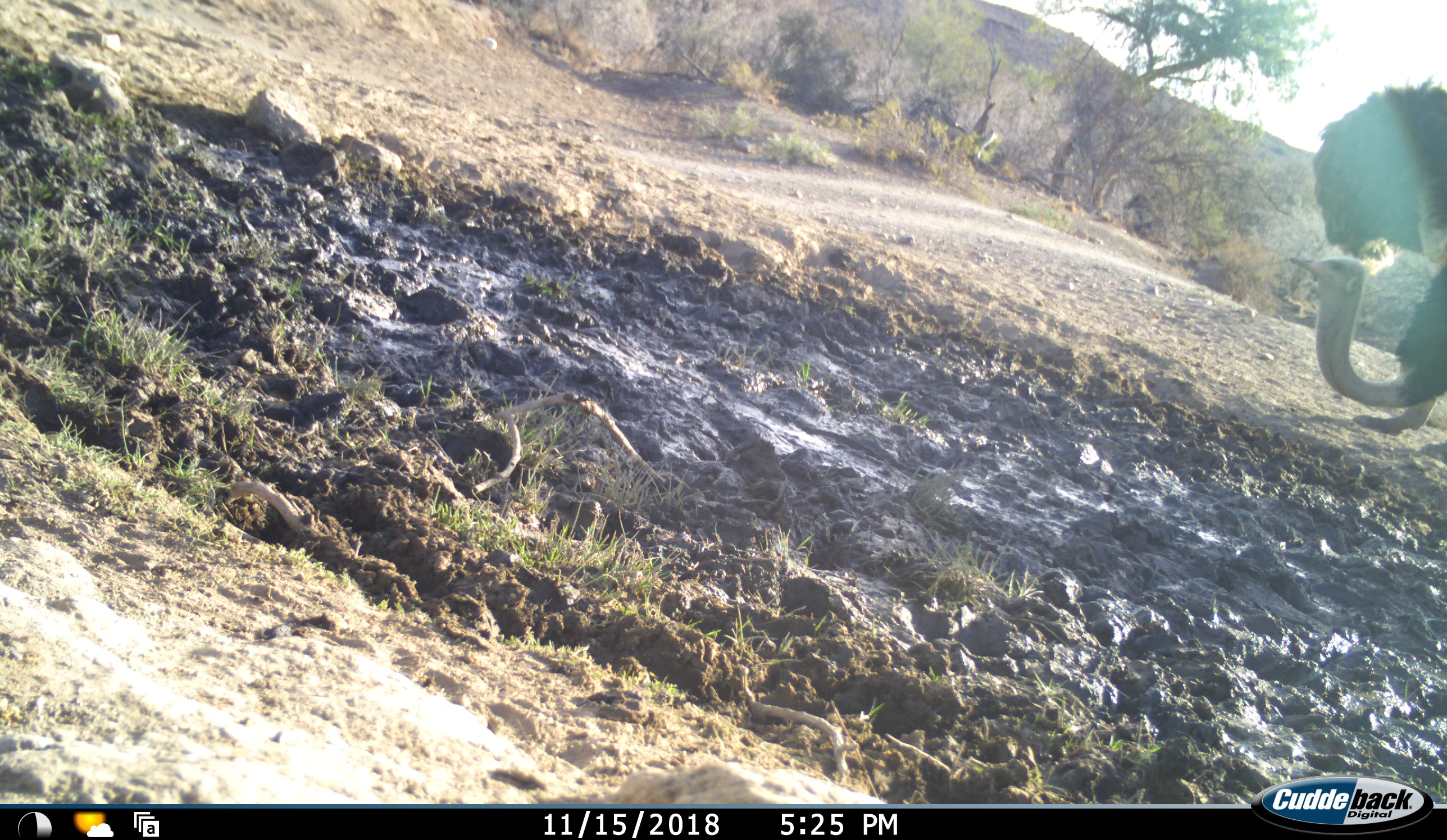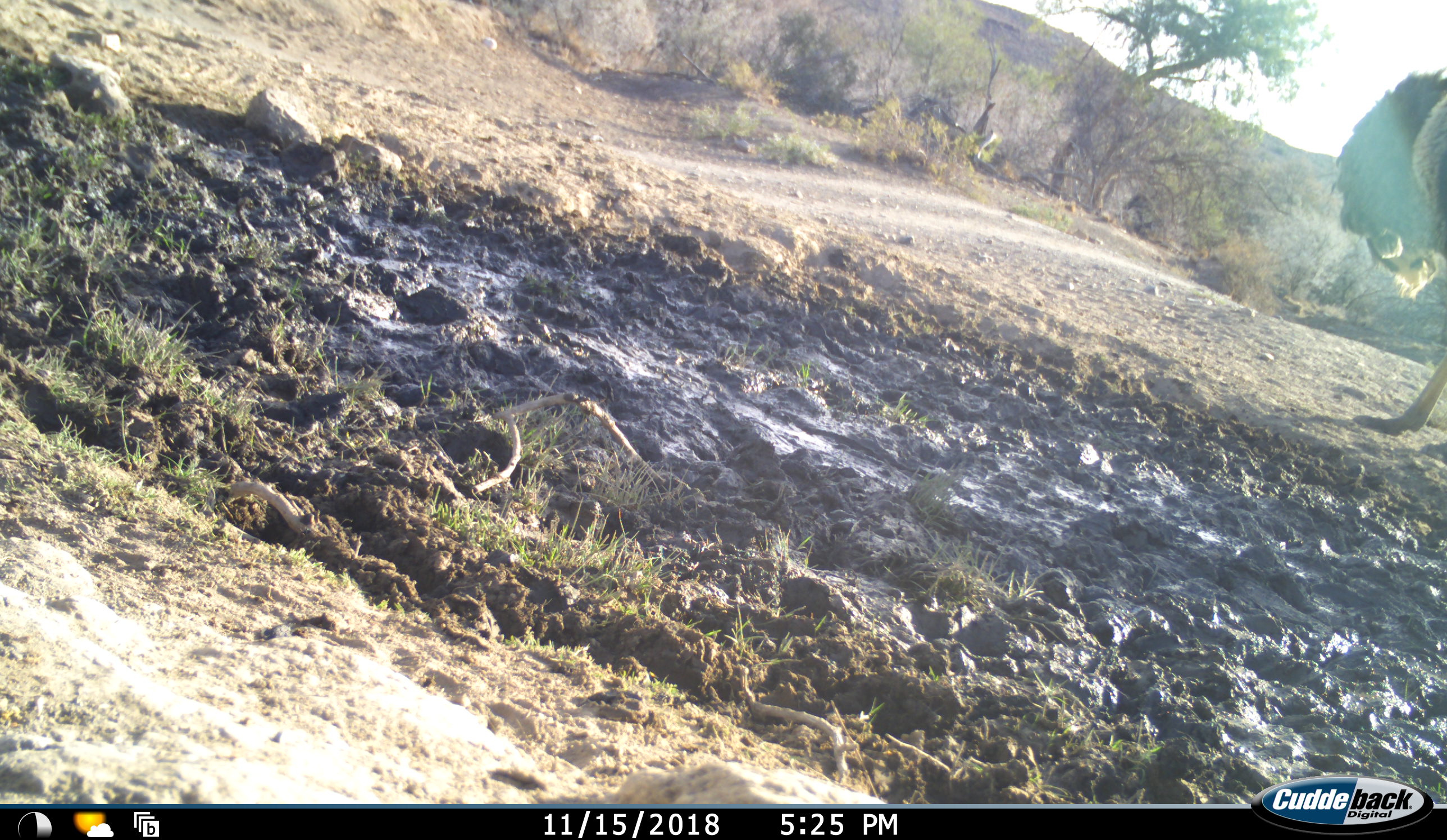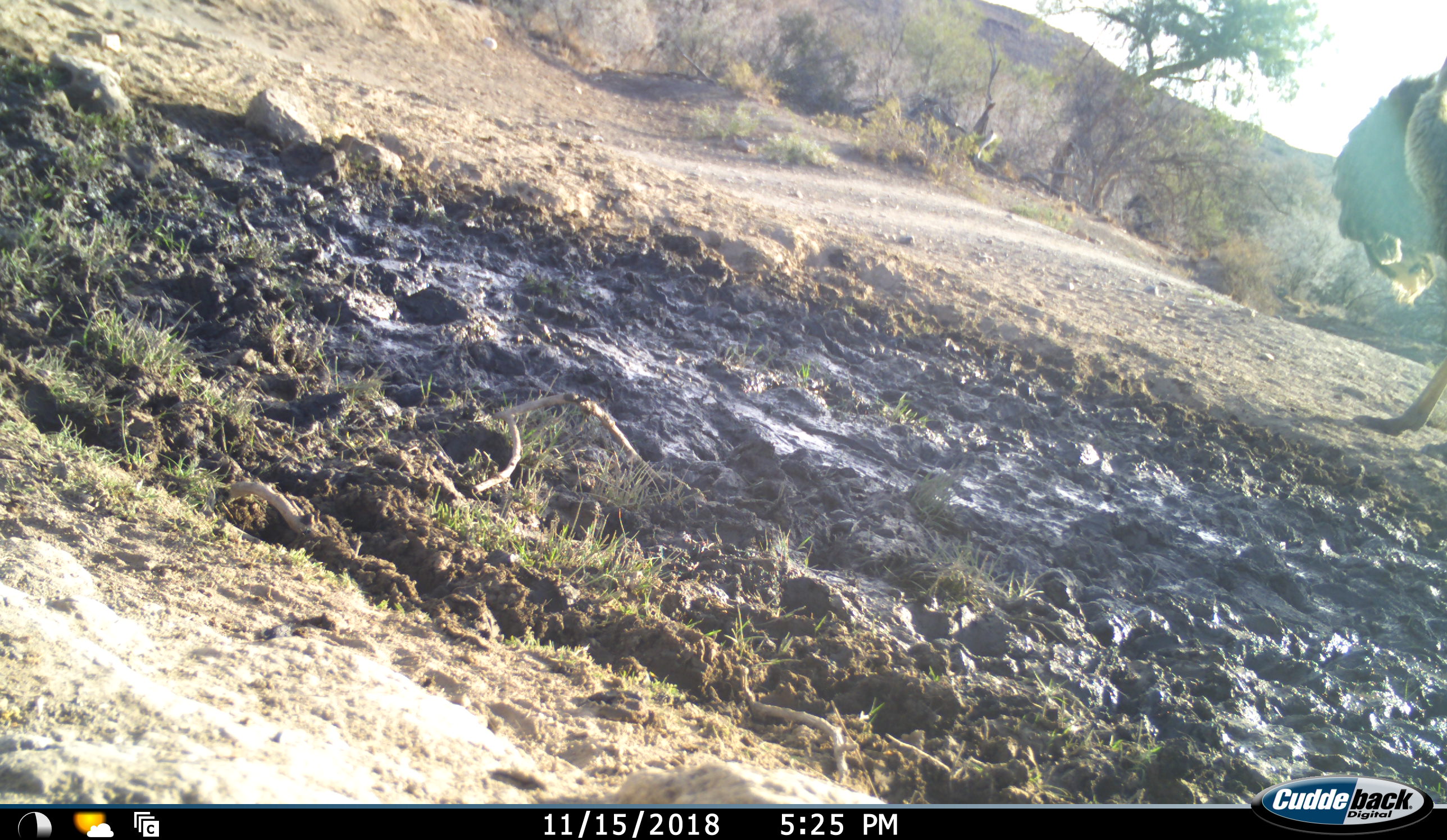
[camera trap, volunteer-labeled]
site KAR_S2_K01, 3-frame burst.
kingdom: Animalia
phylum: Chordata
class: Aves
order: Struthioniformes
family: Struthionidae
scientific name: Struthionidae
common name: ostrich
Ostrich (Struthionidae), count 2. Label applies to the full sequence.